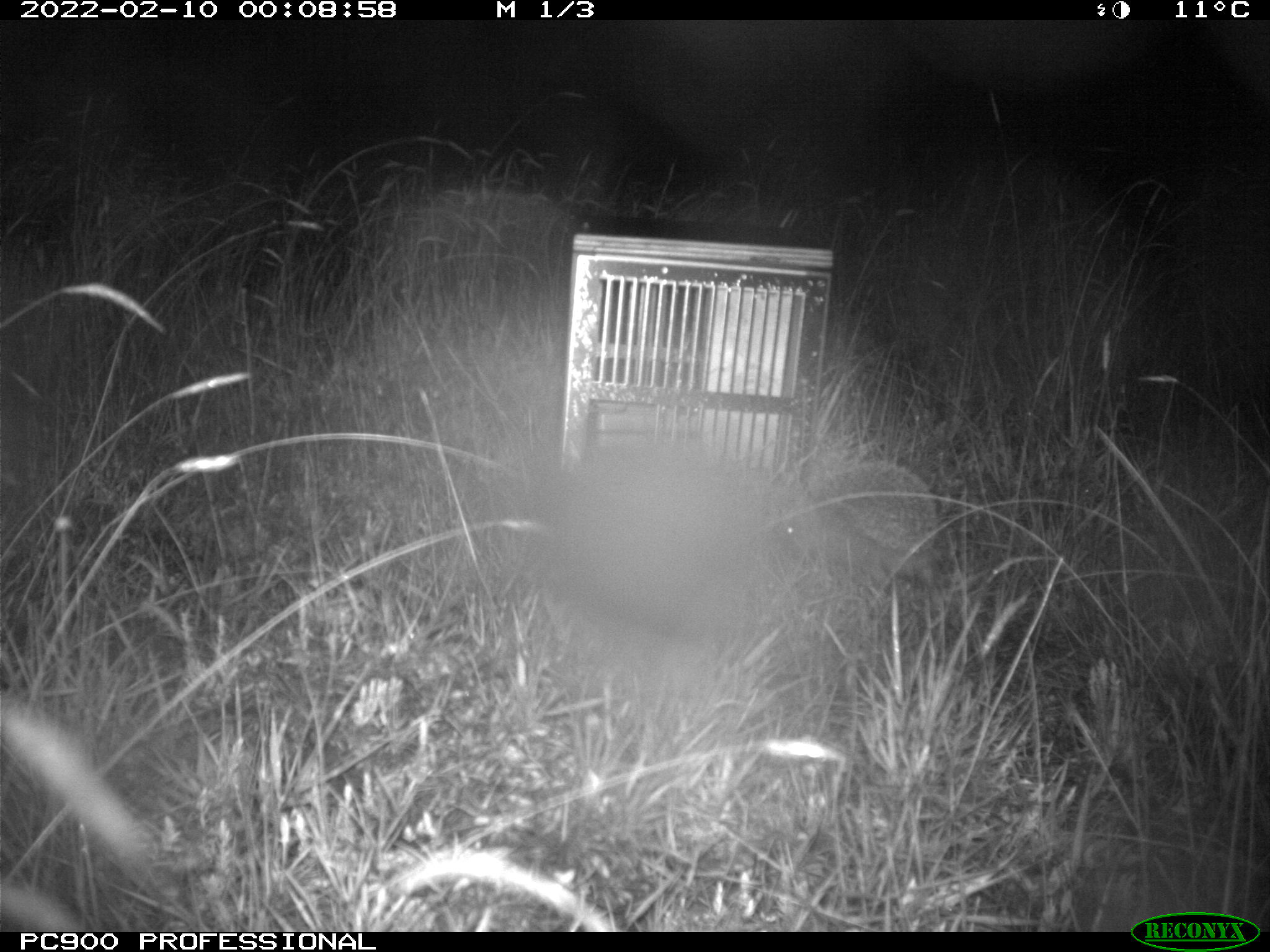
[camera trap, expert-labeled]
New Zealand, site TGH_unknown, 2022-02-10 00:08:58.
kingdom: Animalia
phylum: Chordata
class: Mammalia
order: Eulipotyphla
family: Erinaceidae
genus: Erinaceus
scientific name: Erinaceus europaeus europaeus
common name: european hedgehog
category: hedgehog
Hedgehog (european hedgehog) (Erinaceus europaeus europaeus).